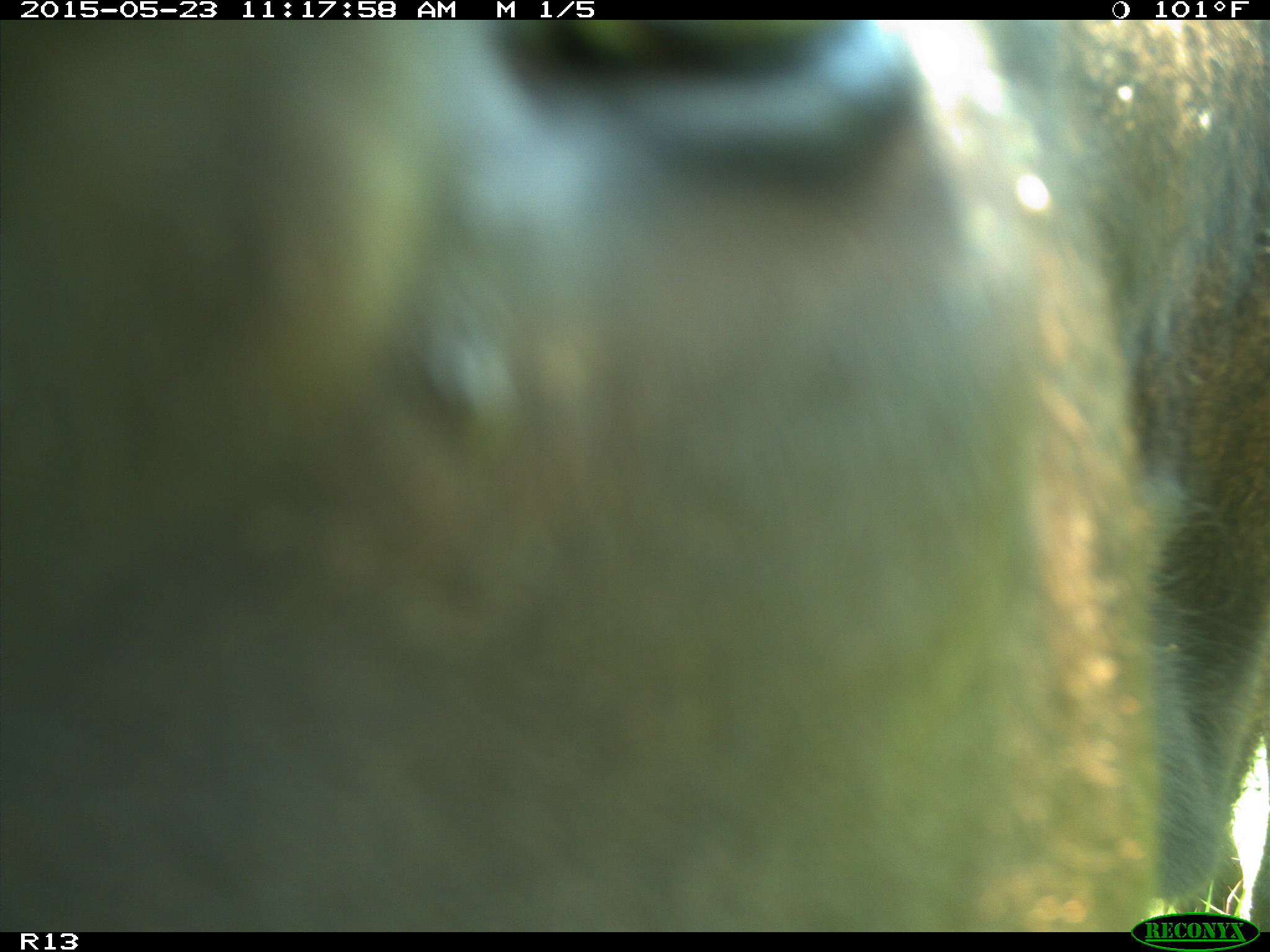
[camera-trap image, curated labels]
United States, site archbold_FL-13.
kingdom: Animalia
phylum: Chordata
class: Mammalia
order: Artiodactyla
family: Bovidae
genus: Bos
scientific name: Bos taurus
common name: domestic cow